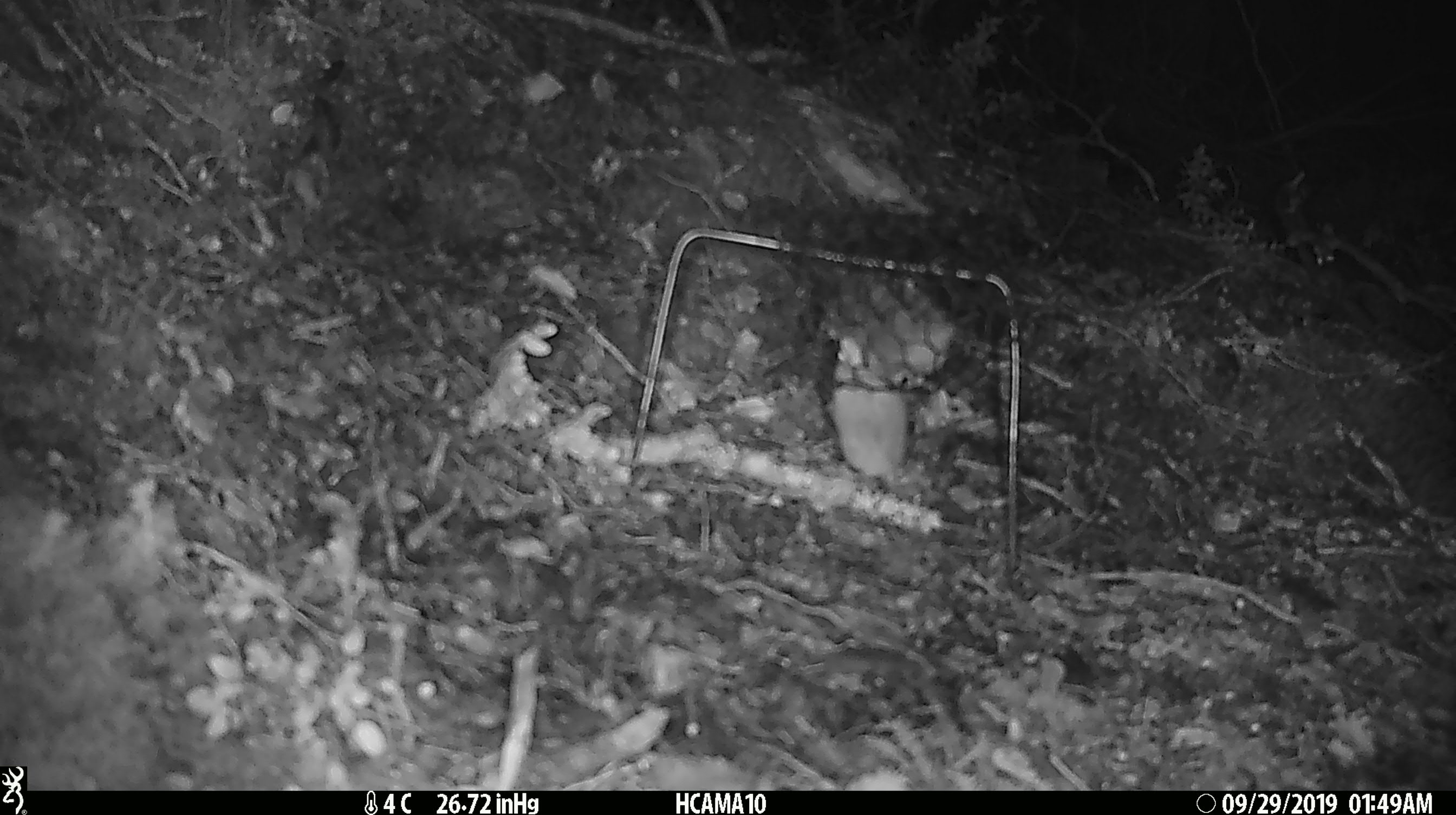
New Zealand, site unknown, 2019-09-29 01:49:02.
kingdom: Animalia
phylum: Chordata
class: Mammalia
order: Rodentia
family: Muridae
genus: Mus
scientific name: Mus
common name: mouse